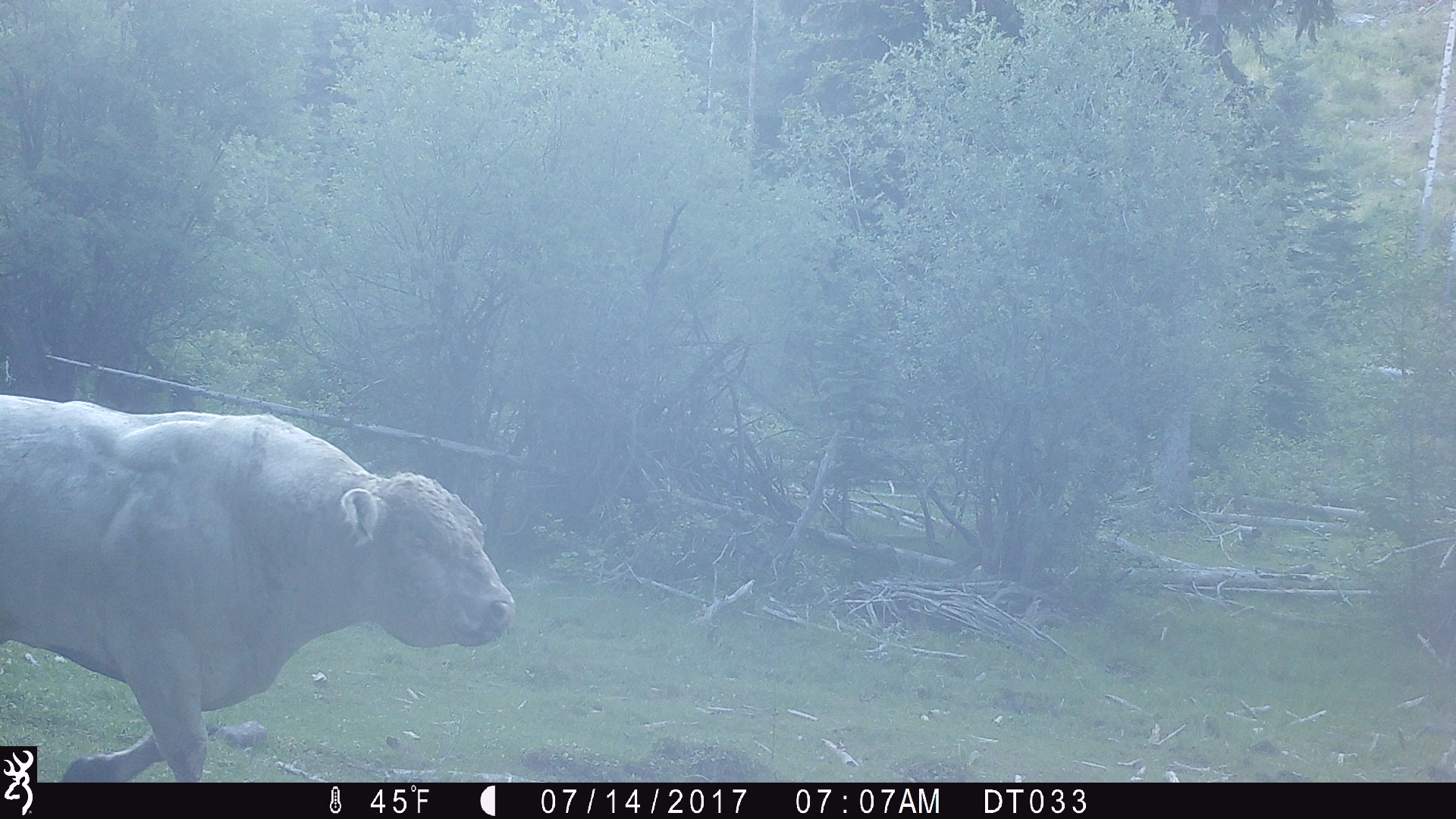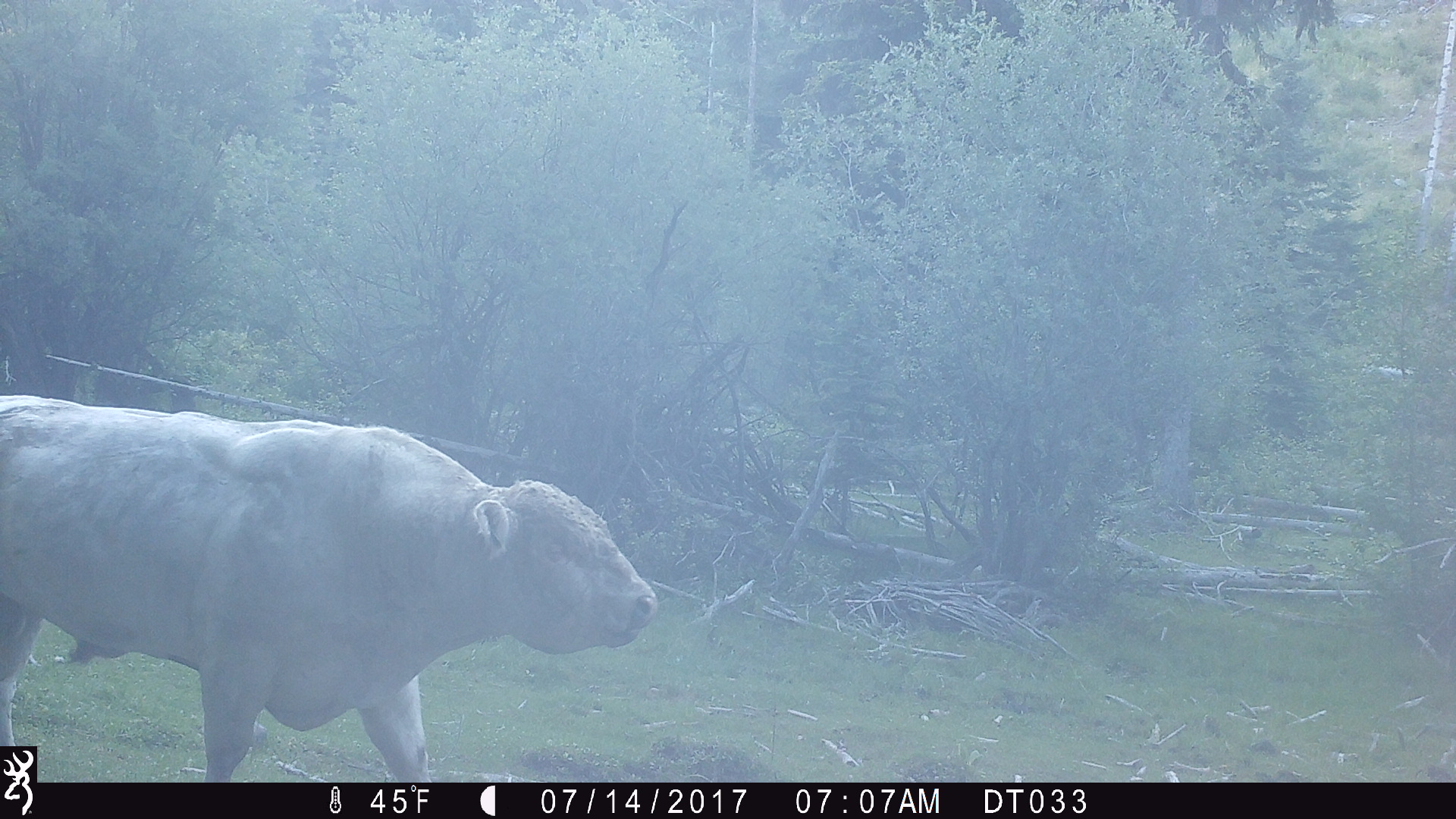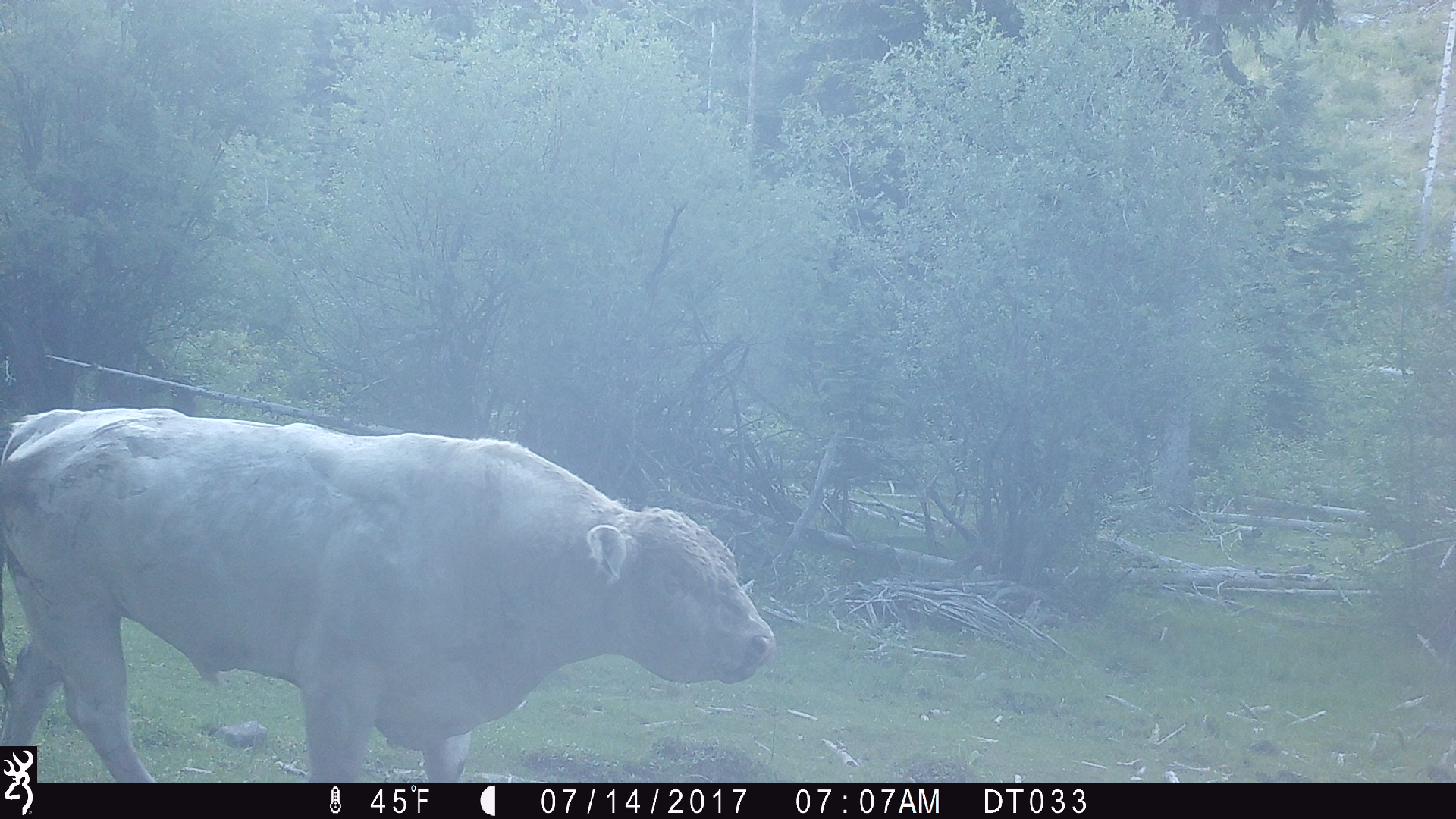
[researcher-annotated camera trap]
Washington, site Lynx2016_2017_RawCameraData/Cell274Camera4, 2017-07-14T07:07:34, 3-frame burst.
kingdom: Animalia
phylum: Chordata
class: Mammalia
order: Artiodactyla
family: Bovidae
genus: Bos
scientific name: Bos taurus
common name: domestic cattle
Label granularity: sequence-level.